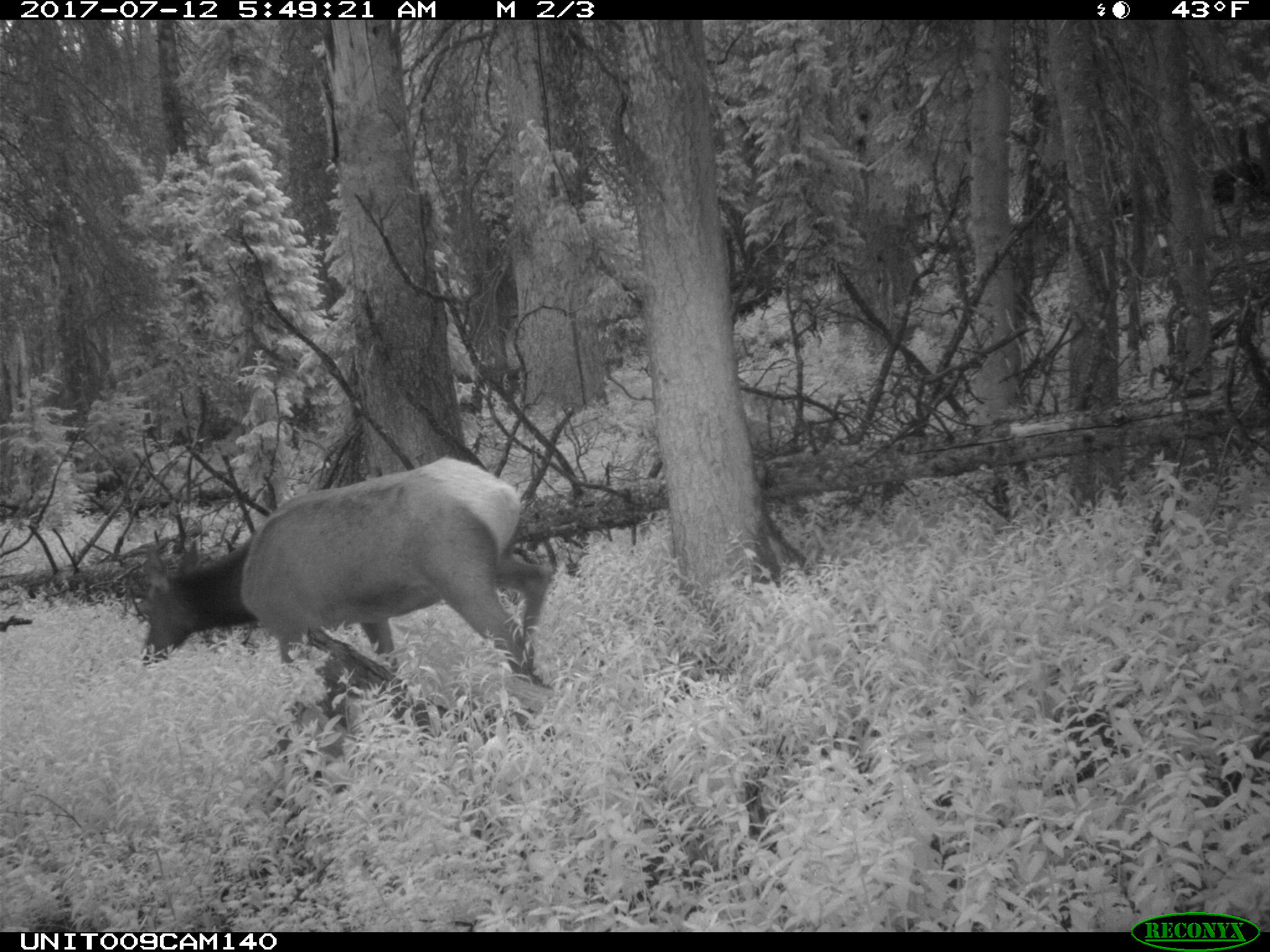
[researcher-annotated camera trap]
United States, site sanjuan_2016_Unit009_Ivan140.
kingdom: Animalia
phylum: Chordata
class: Mammalia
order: Artiodactyla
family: Cervidae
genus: Cervus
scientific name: Cervus elaphus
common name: red deer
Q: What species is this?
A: Cervus elaphus (red deer).